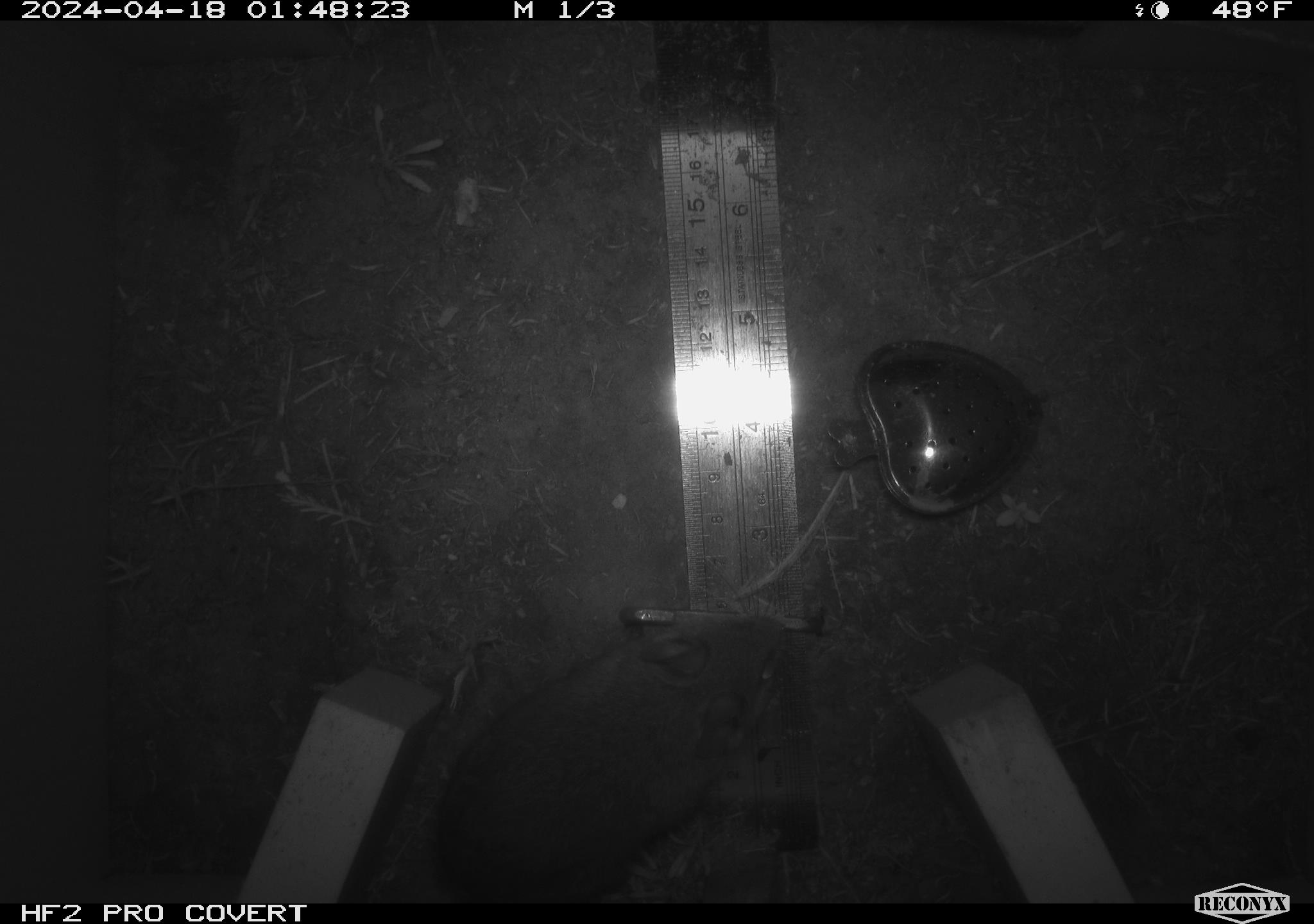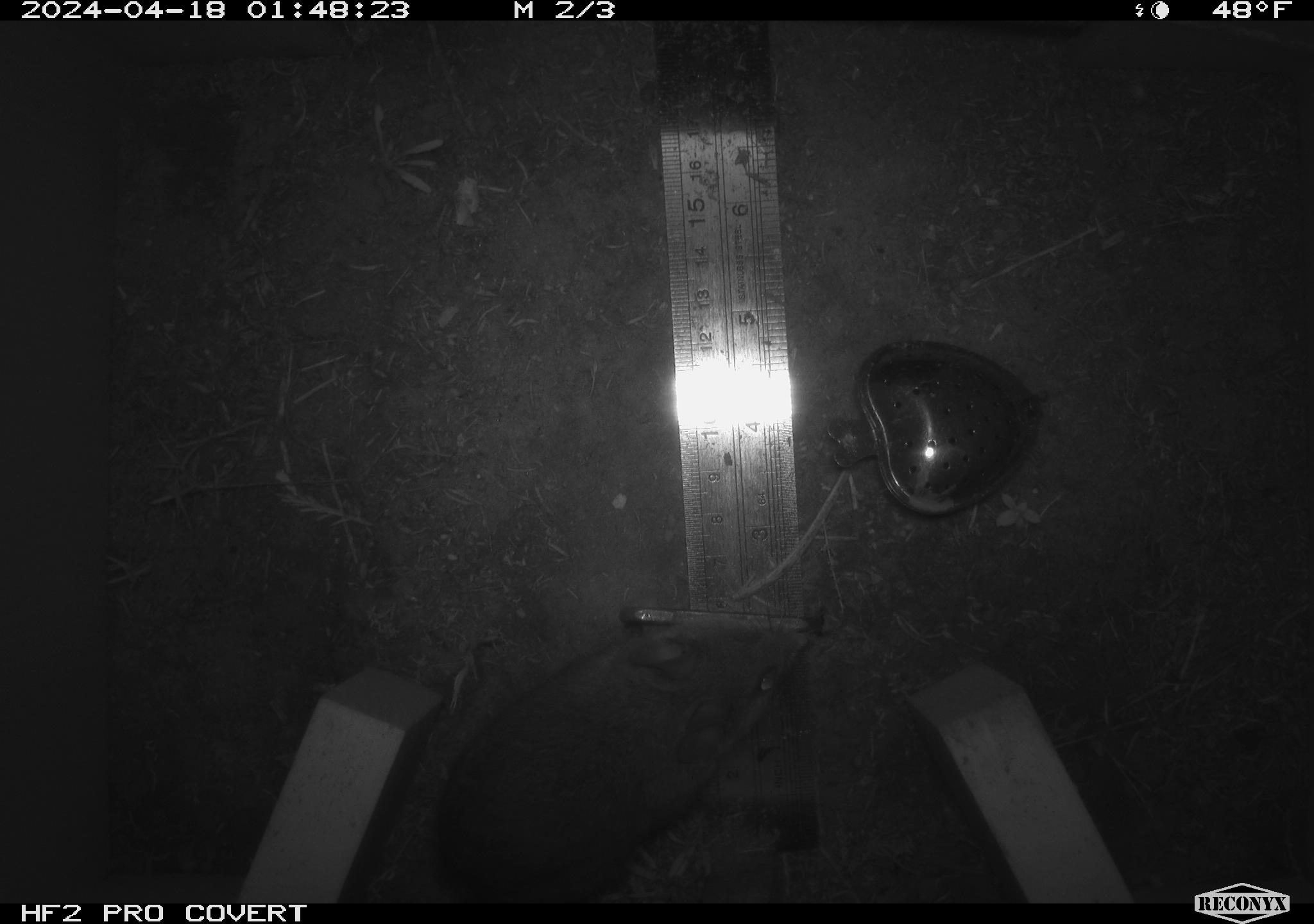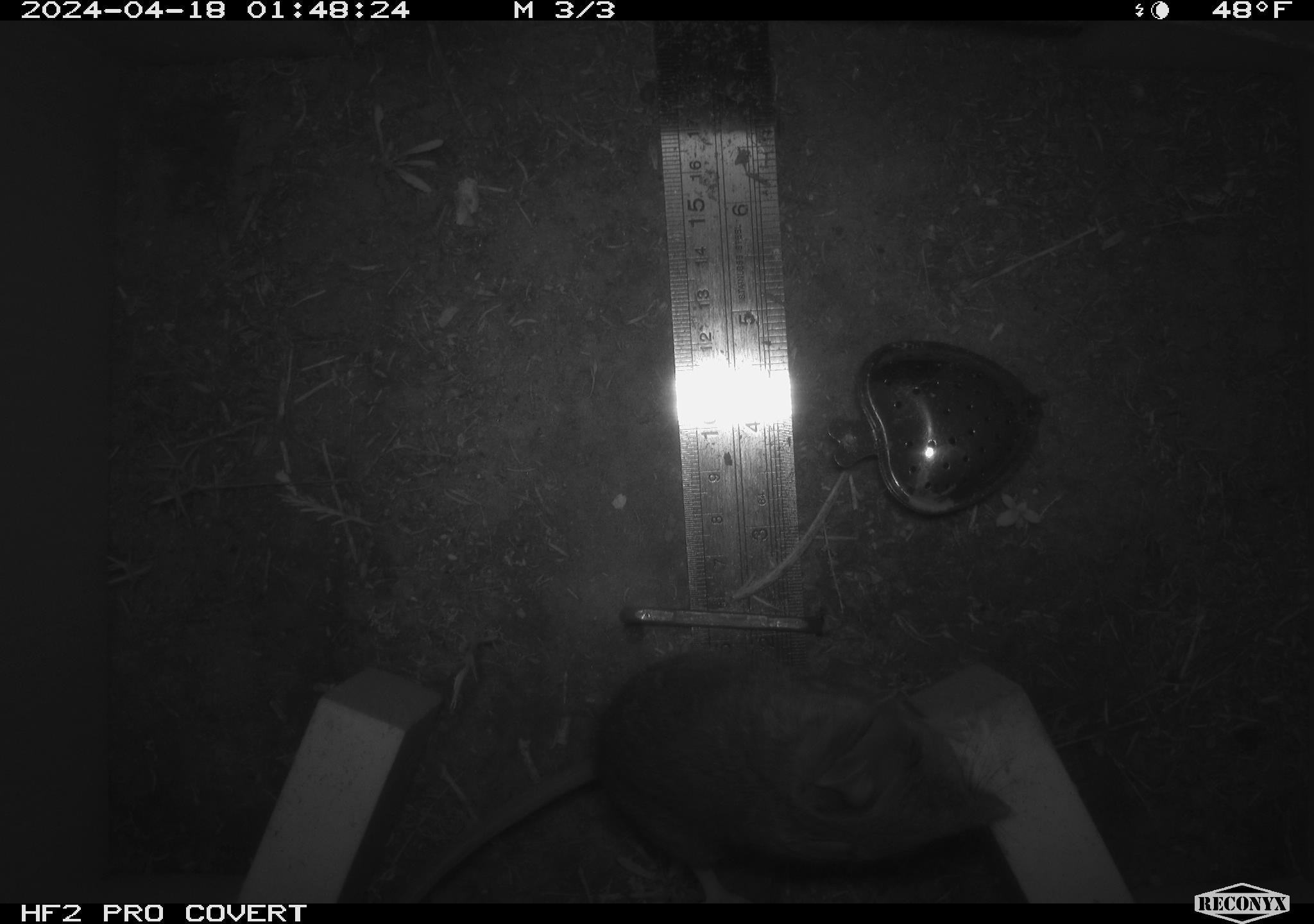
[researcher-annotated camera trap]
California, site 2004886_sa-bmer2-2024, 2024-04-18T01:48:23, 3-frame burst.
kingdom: Animalia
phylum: Chordata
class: Mammalia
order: Rodentia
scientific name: Rodentia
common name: mouse species